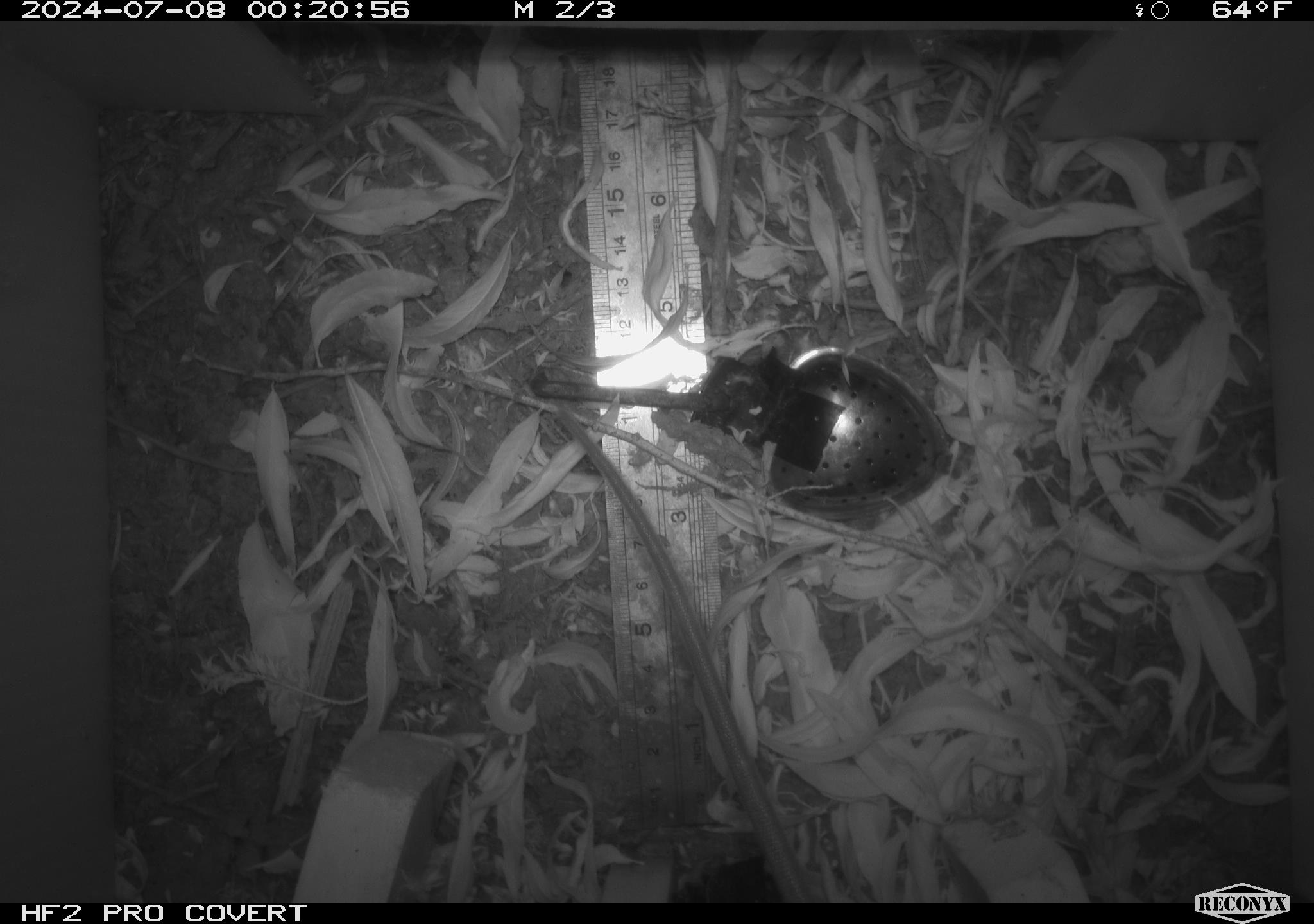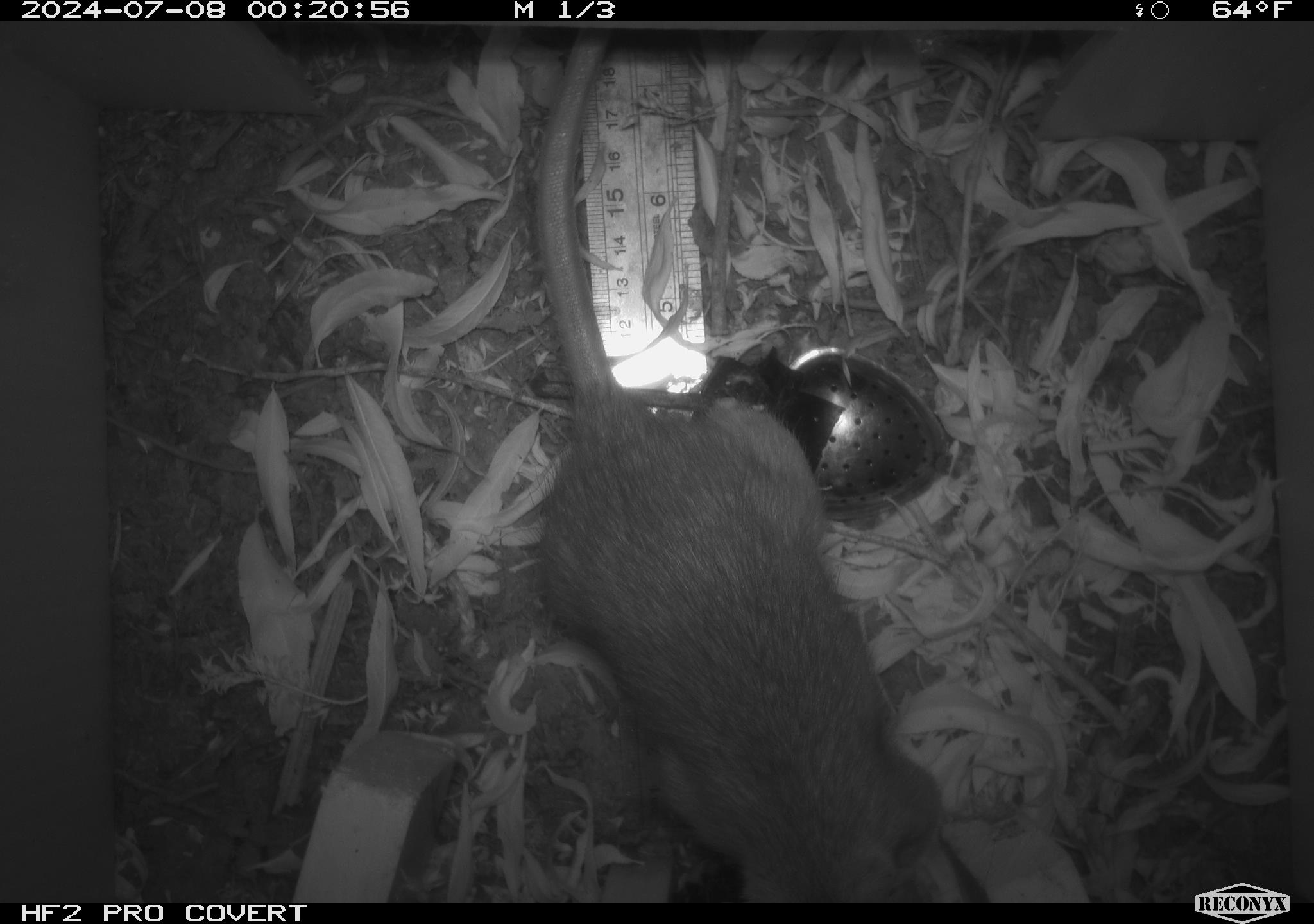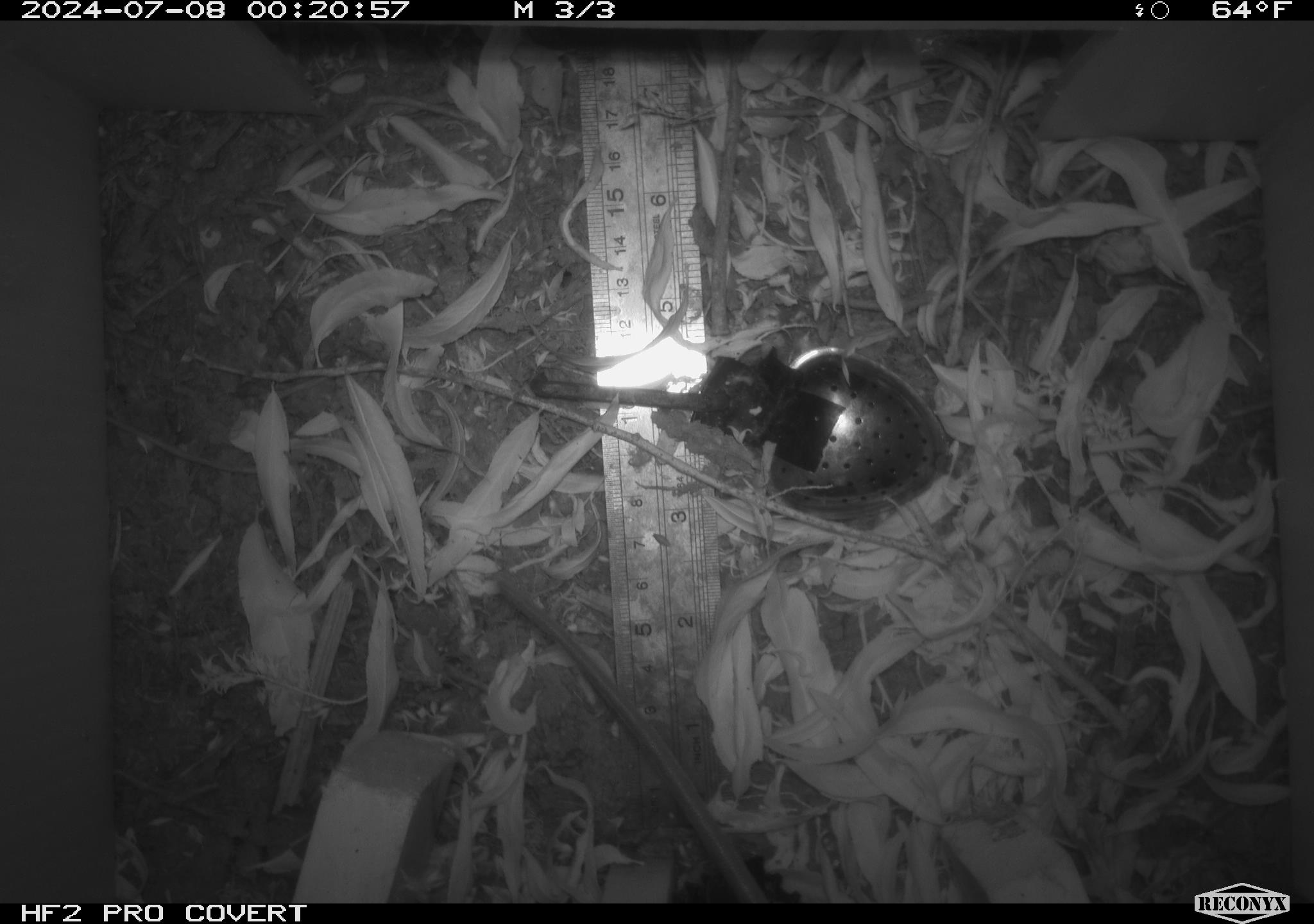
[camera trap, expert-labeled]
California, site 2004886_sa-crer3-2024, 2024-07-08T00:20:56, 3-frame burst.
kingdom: Animalia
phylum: Chordata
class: Mammalia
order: Rodentia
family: Muridae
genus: Rattus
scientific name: Rattus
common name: rat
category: rattus species